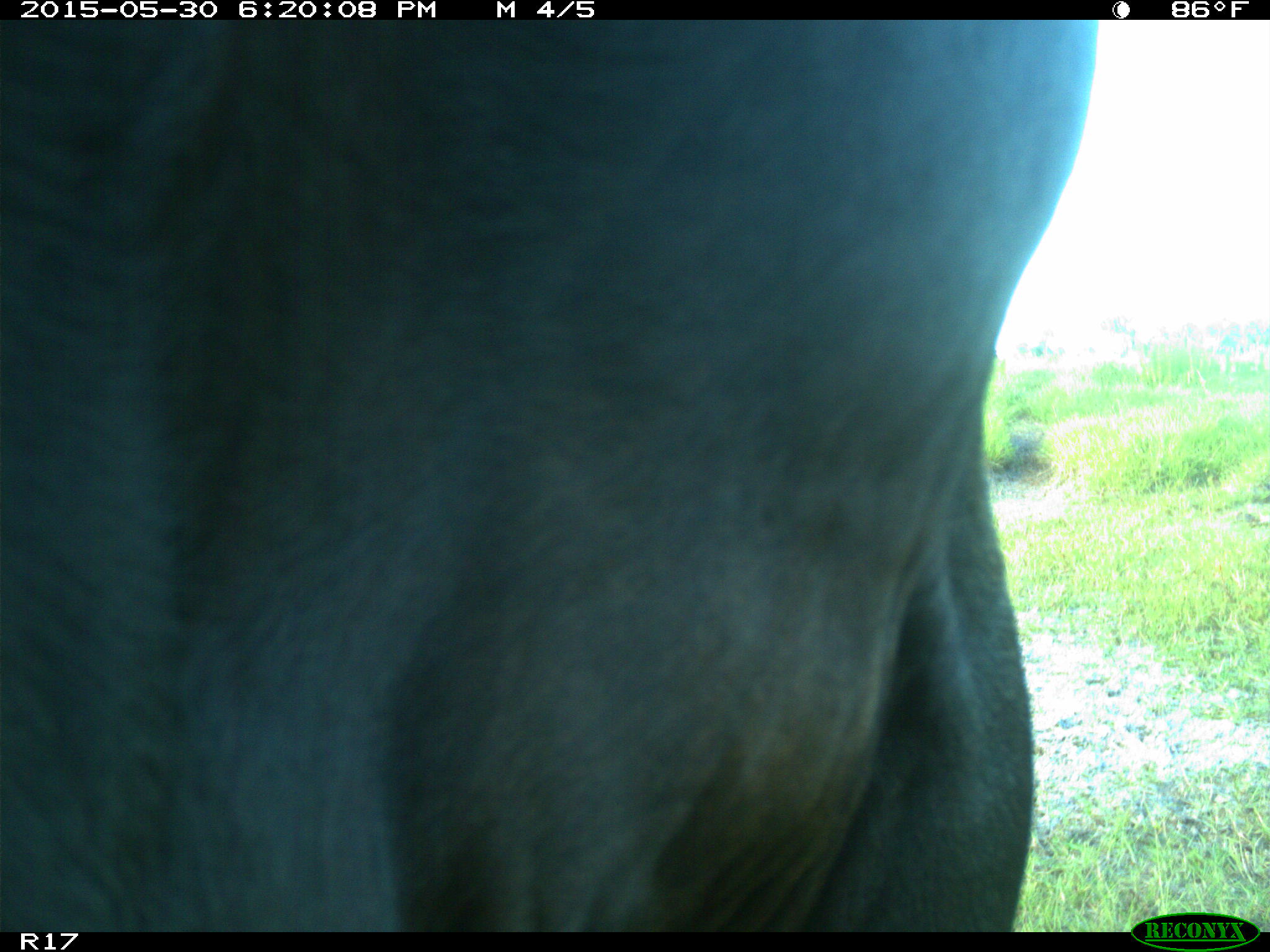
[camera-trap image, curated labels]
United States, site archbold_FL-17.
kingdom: Animalia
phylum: Chordata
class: Mammalia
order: Artiodactyla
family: Bovidae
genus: Bos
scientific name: Bos taurus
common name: domestic cow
Bos taurus (domestic cow).